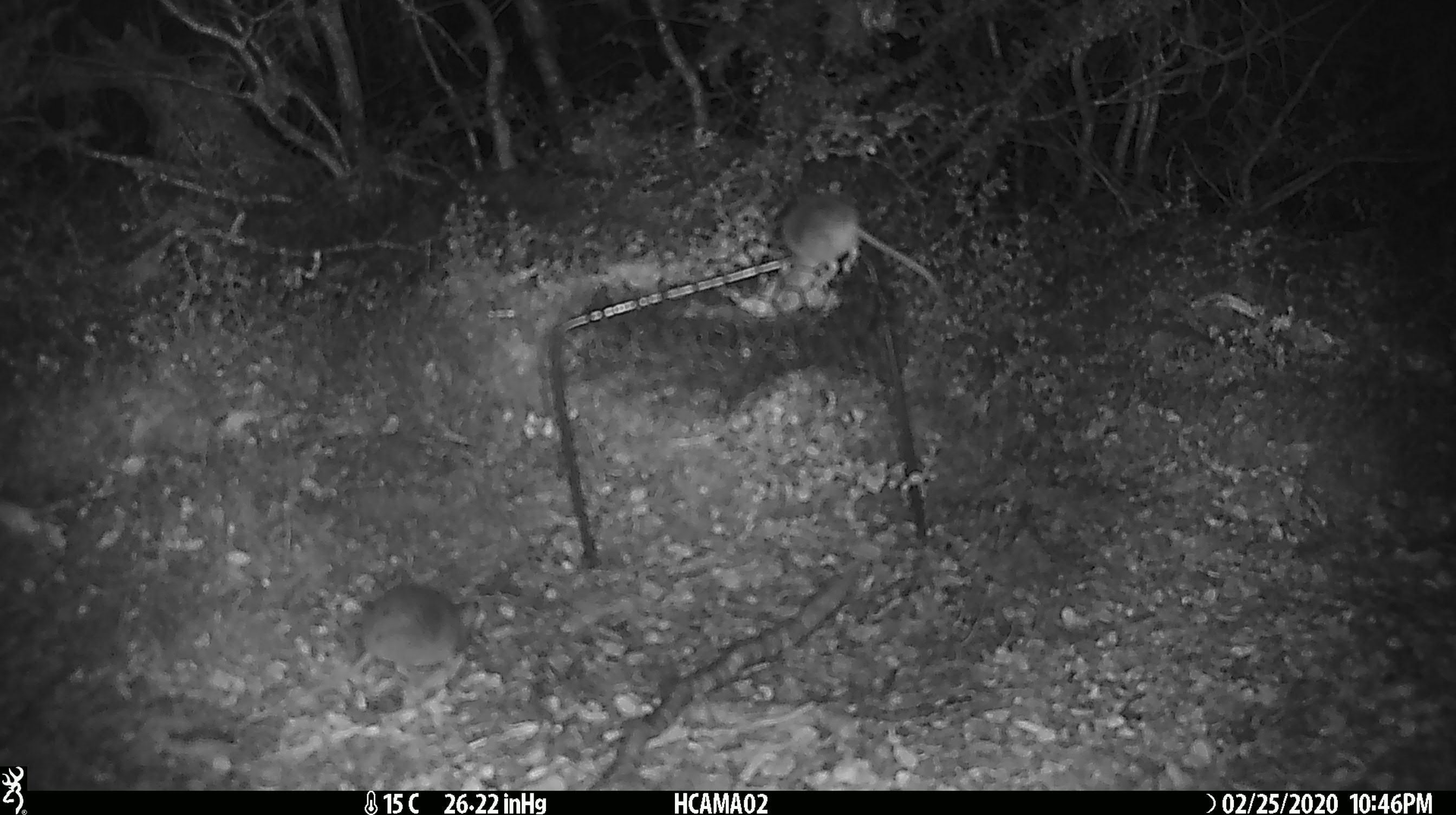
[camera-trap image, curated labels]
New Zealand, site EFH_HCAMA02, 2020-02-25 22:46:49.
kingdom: Animalia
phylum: Chordata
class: Mammalia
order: Rodentia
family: Muridae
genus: Mus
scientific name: Mus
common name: mouse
Mouse (Mus).